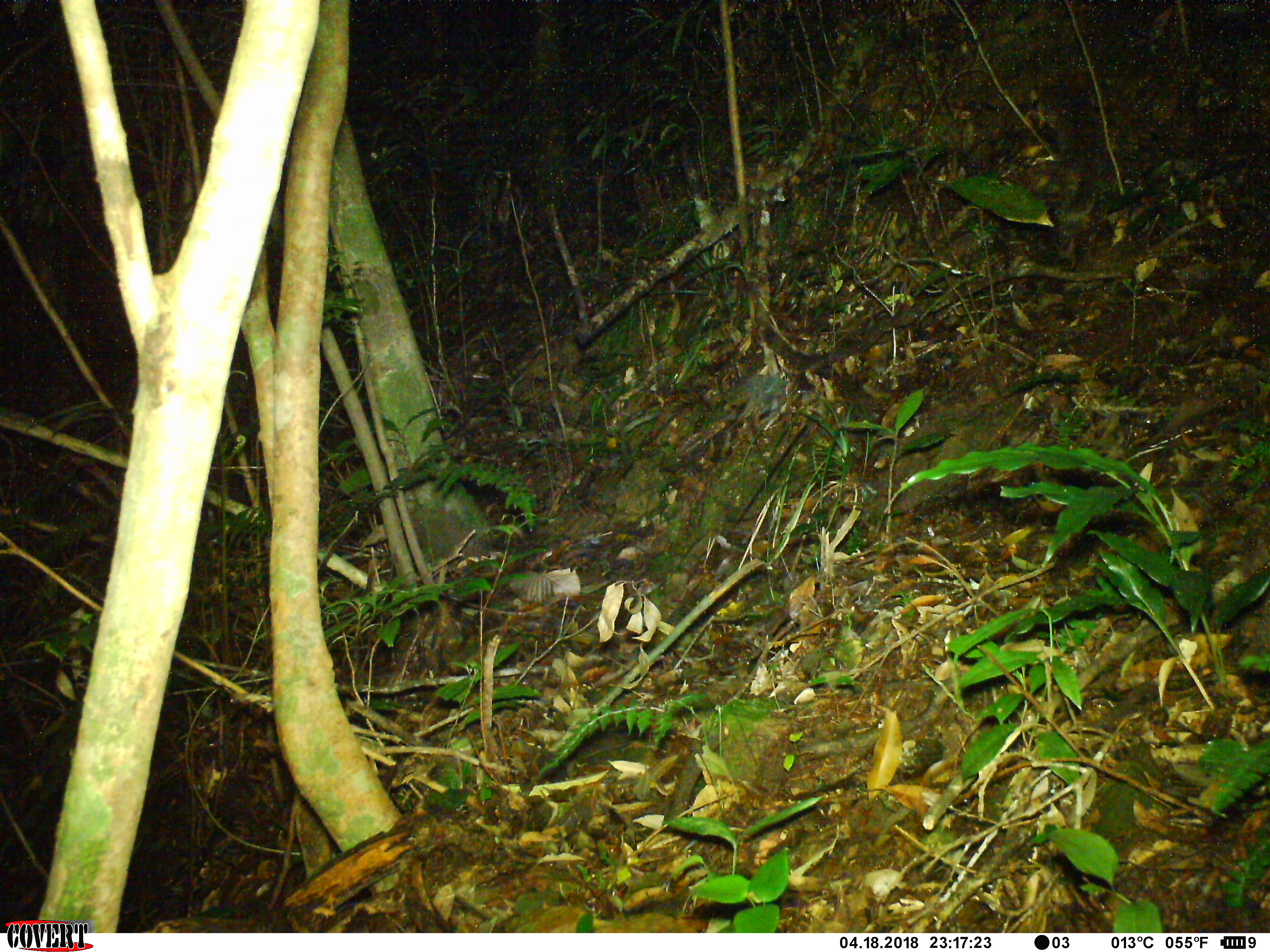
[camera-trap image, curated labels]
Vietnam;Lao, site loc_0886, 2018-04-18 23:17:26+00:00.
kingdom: Animalia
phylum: Chordata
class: Mammalia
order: Carnivora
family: Mustelidae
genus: Melogale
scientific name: Melogale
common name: ferret badger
Ferret badger (Melogale). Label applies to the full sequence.